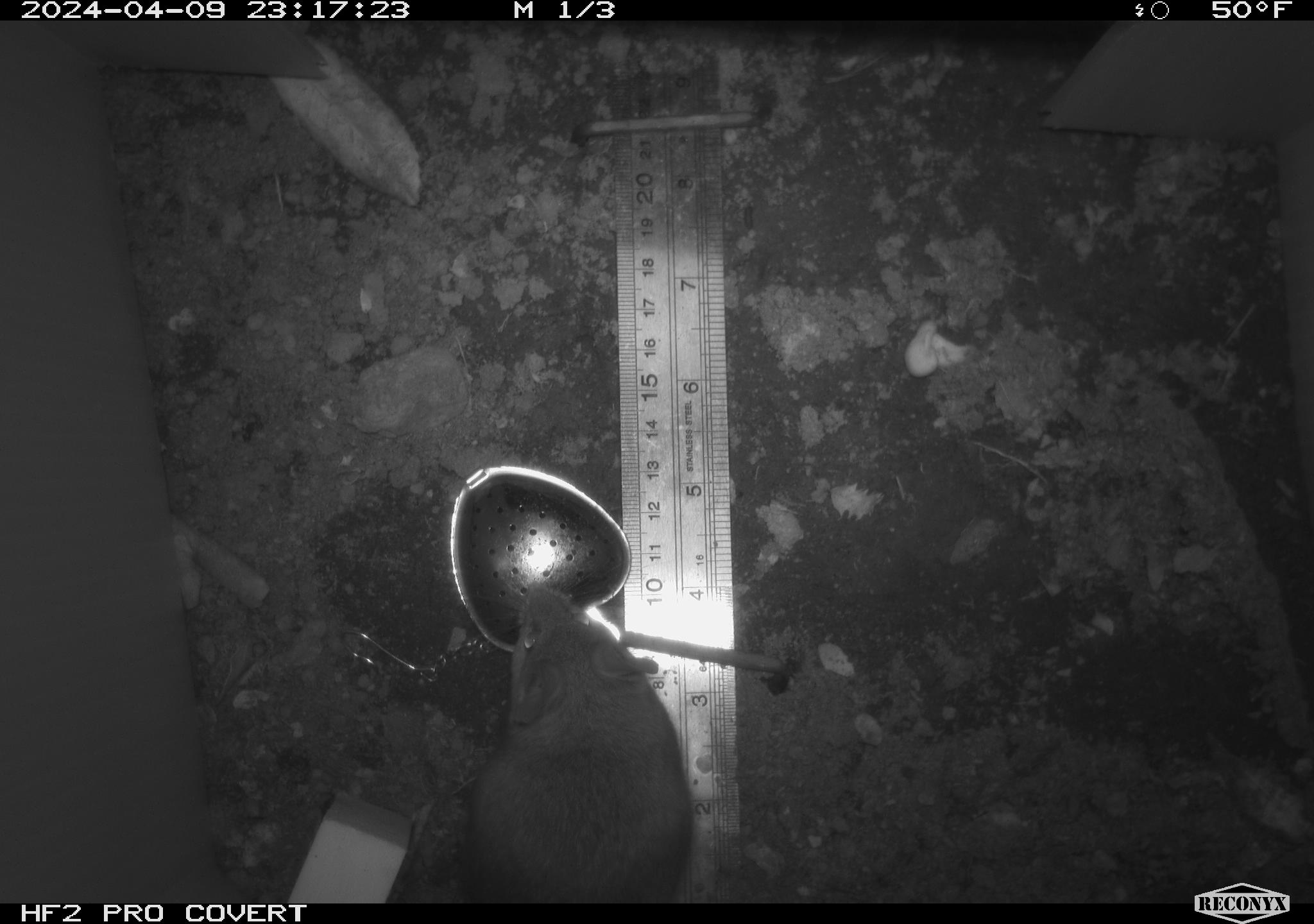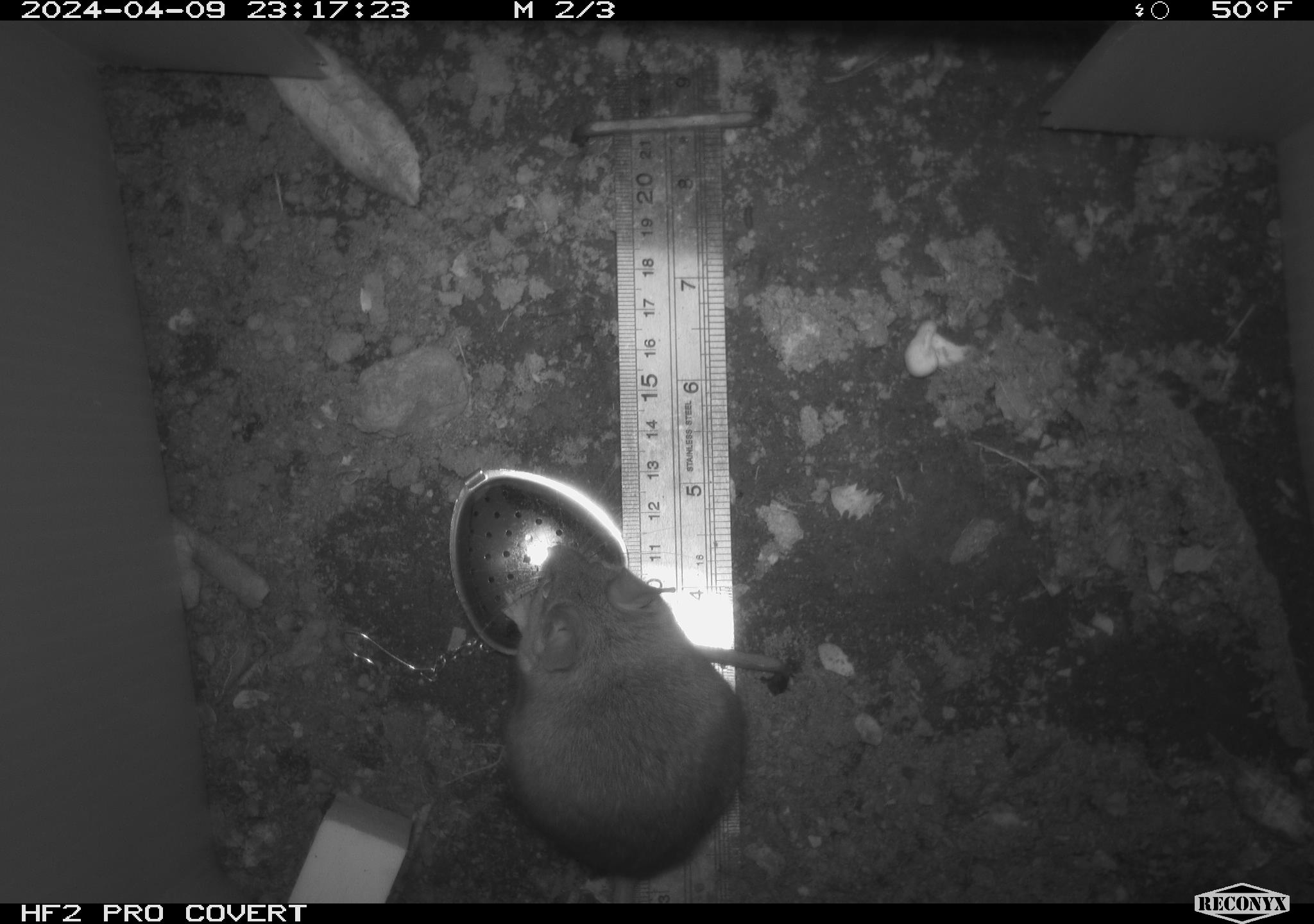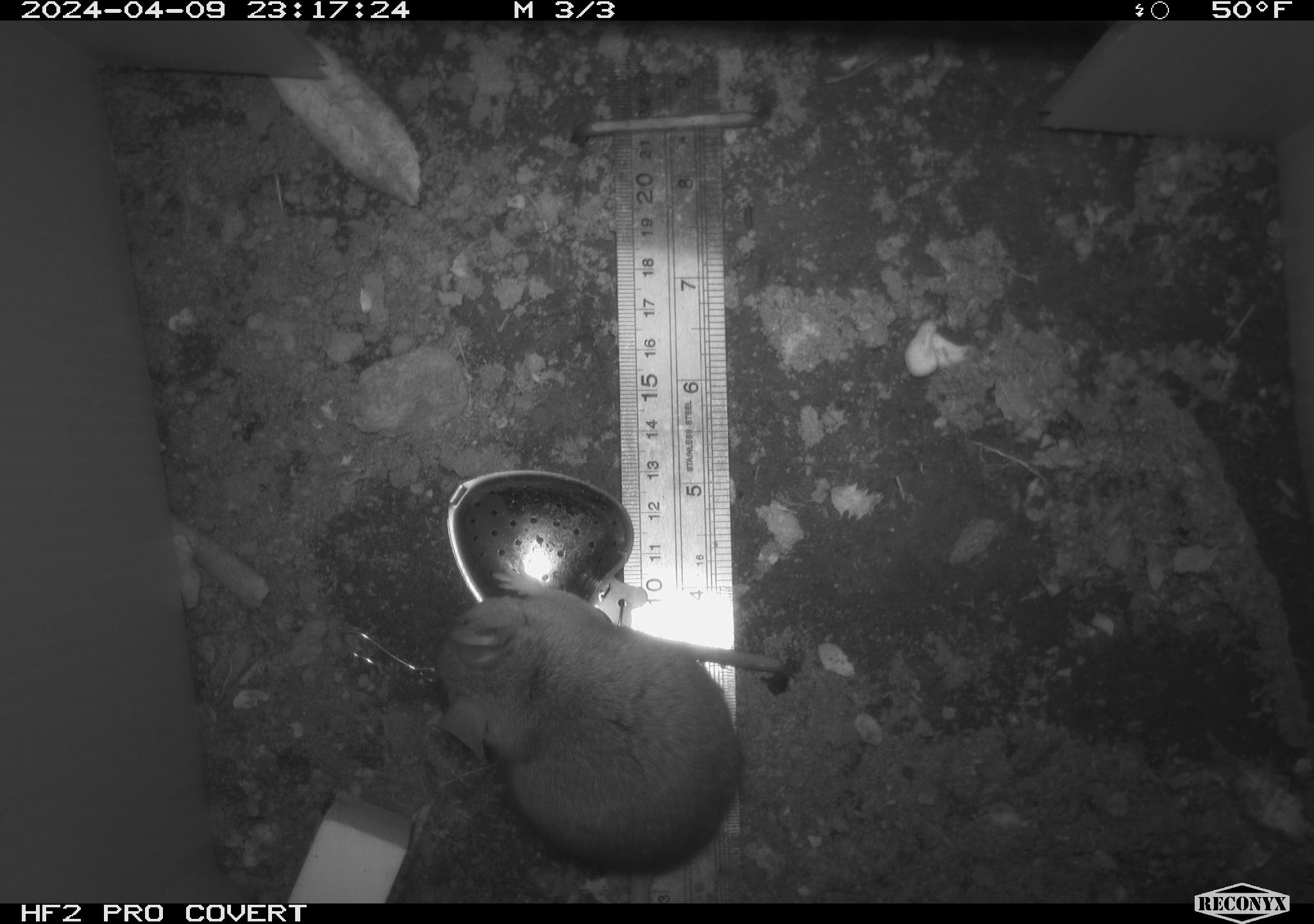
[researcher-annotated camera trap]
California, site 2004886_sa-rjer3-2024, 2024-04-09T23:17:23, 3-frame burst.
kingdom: Animalia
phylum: Chordata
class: Mammalia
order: Rodentia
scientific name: Rodentia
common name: mouse species